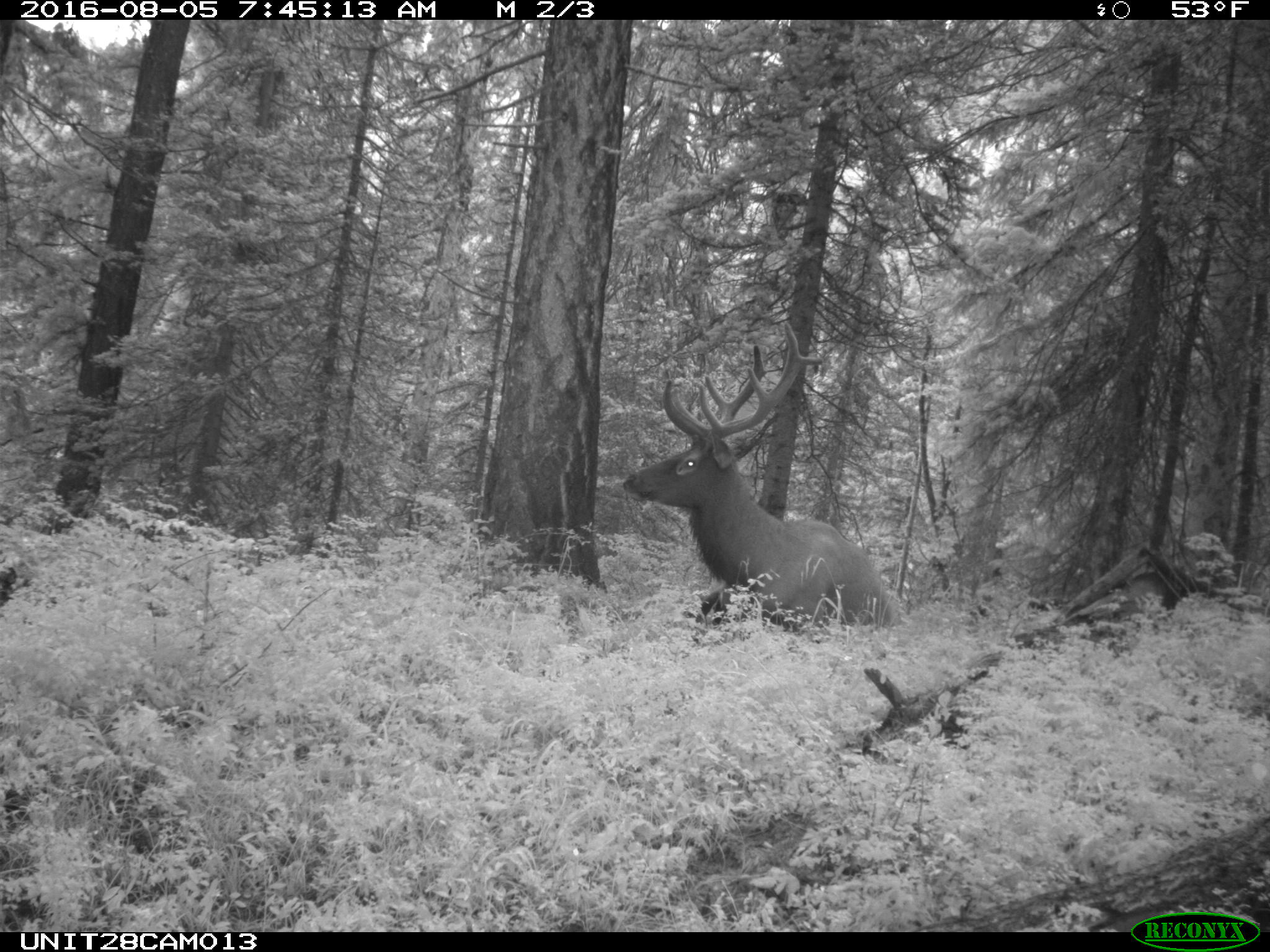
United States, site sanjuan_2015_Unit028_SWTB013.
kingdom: Animalia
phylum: Chordata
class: Mammalia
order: Artiodactyla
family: Cervidae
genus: Cervus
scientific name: Cervus elaphus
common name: red deer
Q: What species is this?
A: Cervus elaphus (red deer).